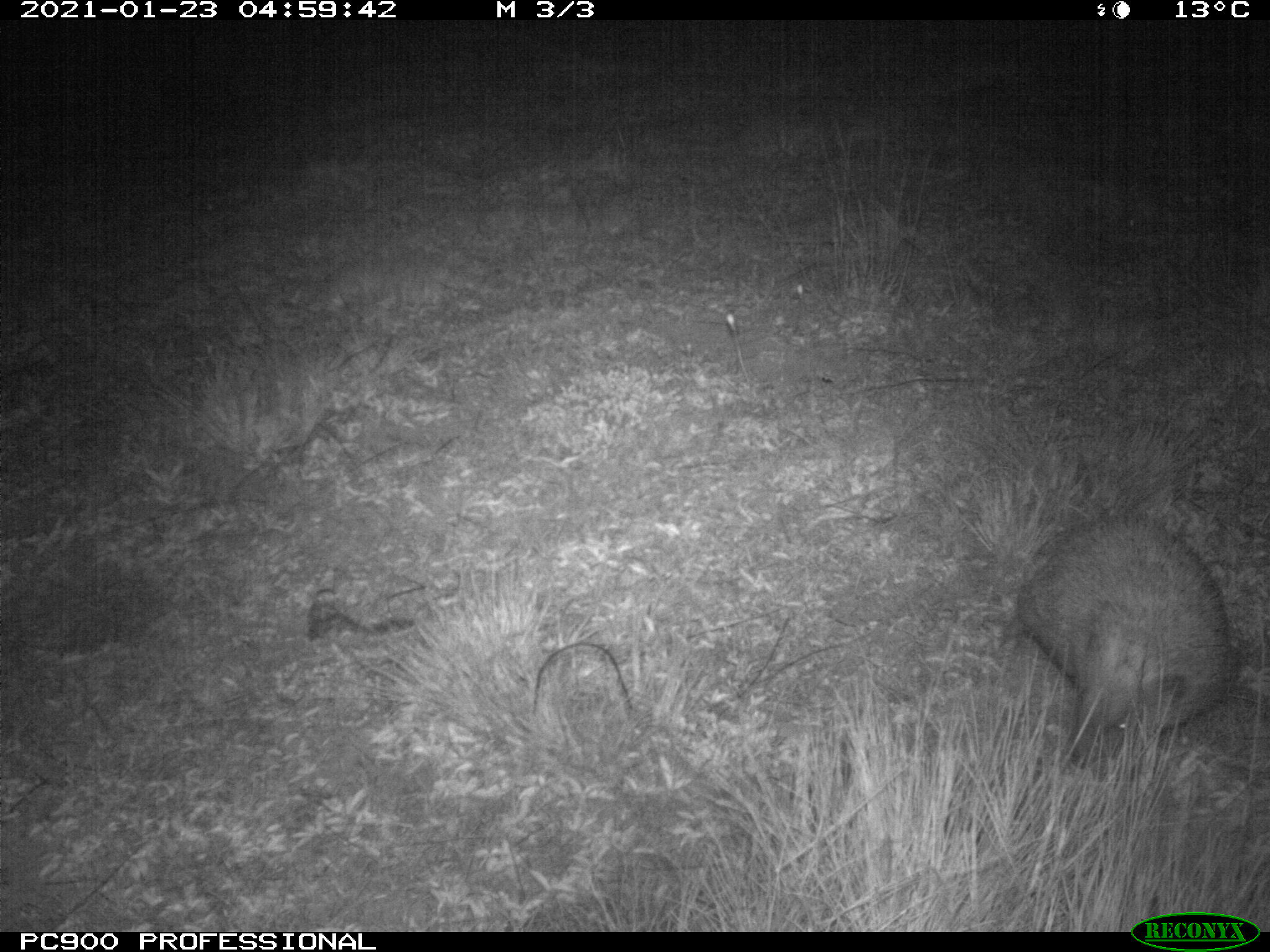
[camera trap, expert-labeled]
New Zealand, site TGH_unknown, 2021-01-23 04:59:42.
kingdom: Animalia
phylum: Chordata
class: Mammalia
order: Eulipotyphla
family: Erinaceidae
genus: Erinaceus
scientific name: Erinaceus europaeus europaeus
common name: european hedgehog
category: hedgehog